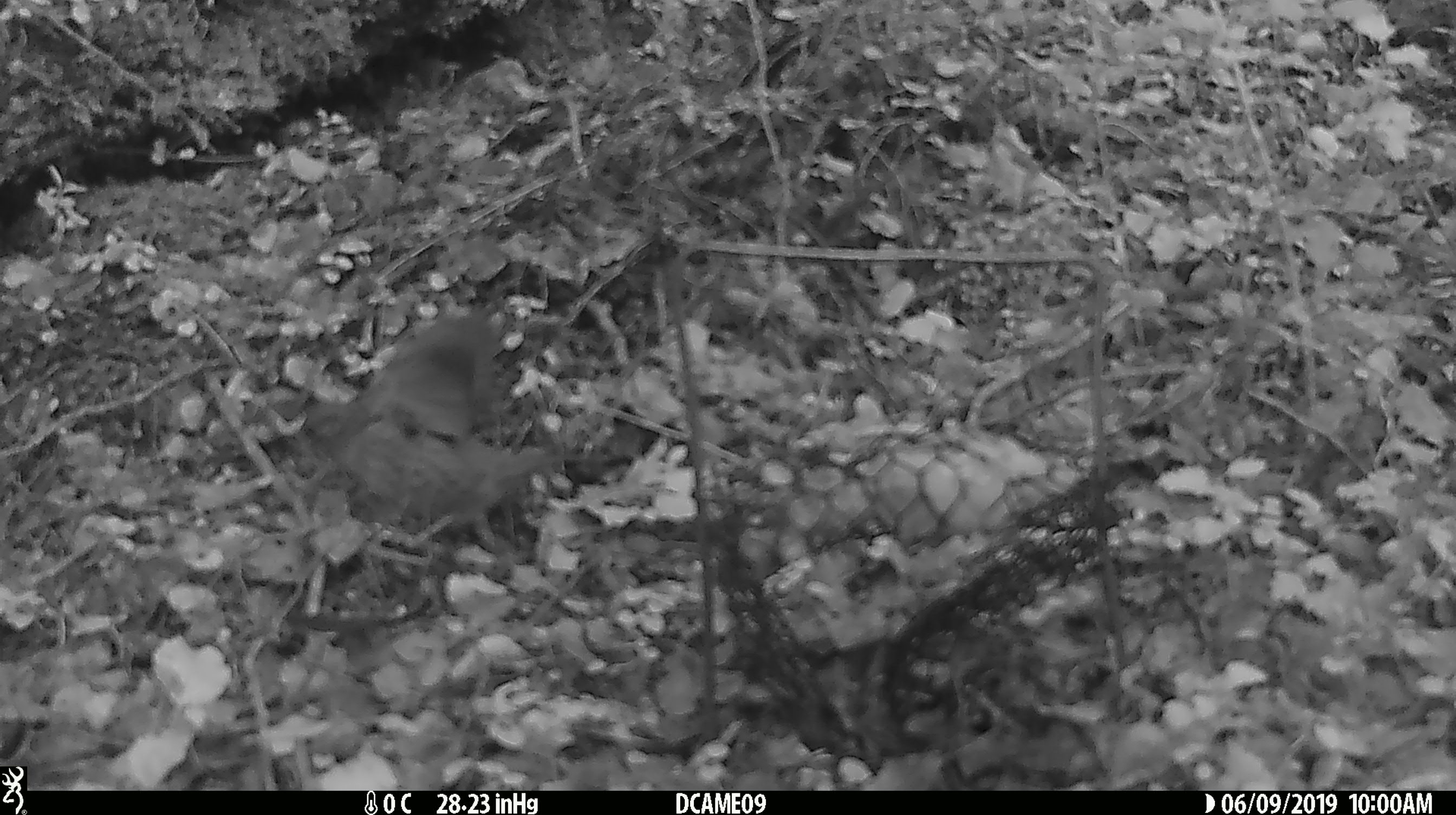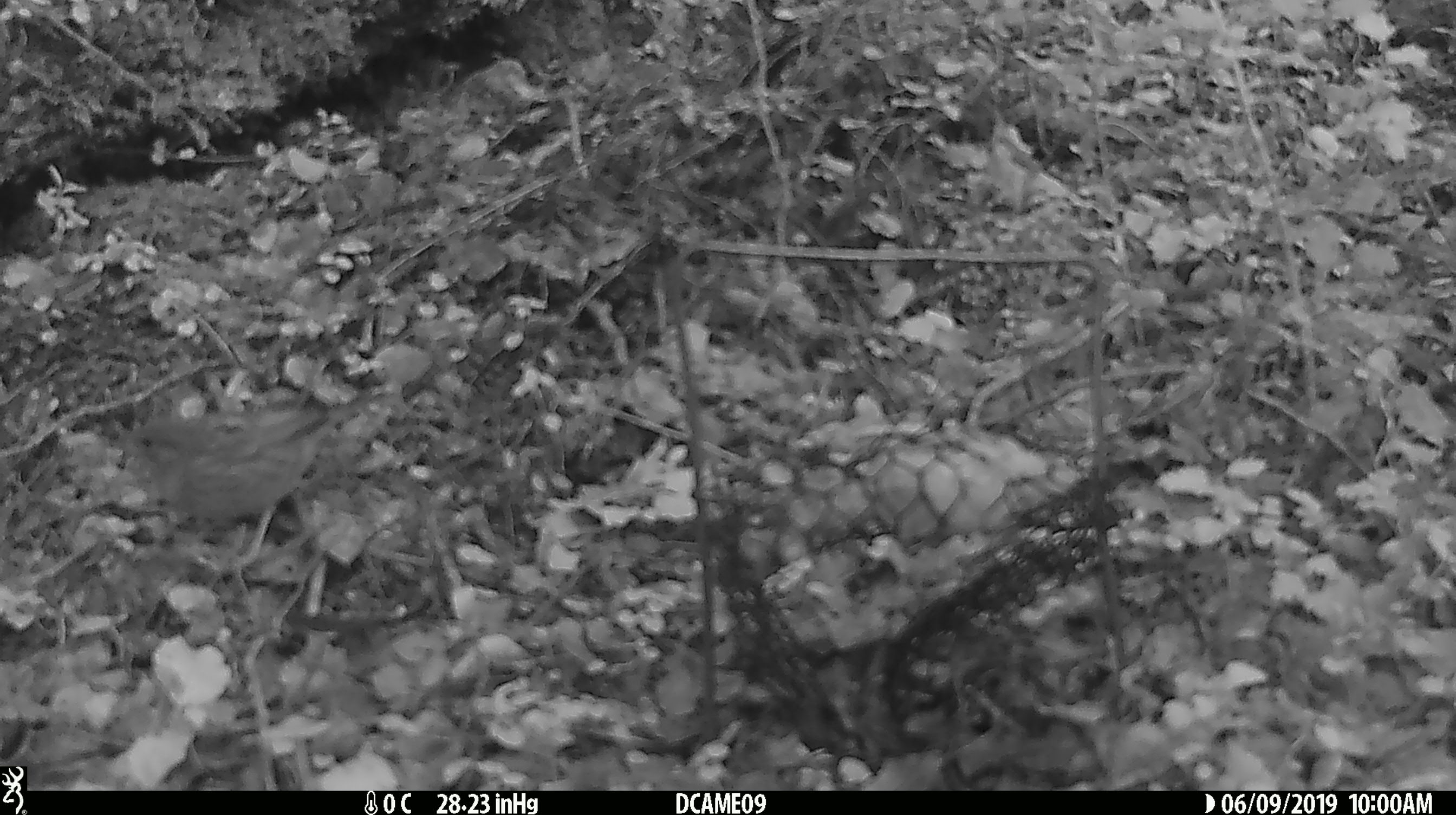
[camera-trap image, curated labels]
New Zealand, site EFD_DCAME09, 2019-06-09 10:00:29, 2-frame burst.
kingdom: Animalia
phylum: Chordata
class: Aves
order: Passeriformes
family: Prunellidae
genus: Prunella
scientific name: Prunella modularis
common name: dunnock